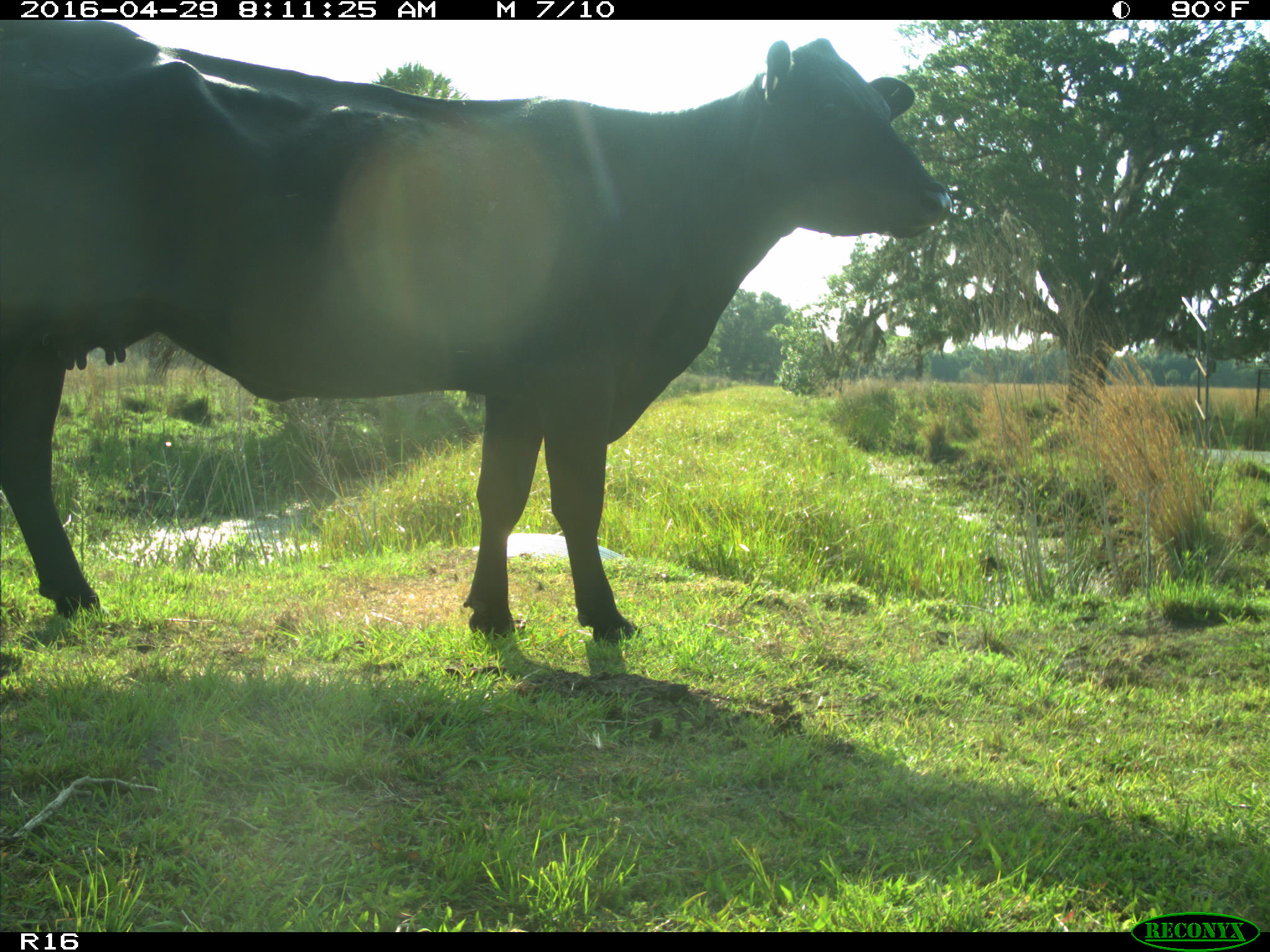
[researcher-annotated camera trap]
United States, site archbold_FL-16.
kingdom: Animalia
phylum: Chordata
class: Mammalia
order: Artiodactyla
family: Bovidae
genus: Bos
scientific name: Bos taurus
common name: domestic cow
Bos taurus (domestic cow).